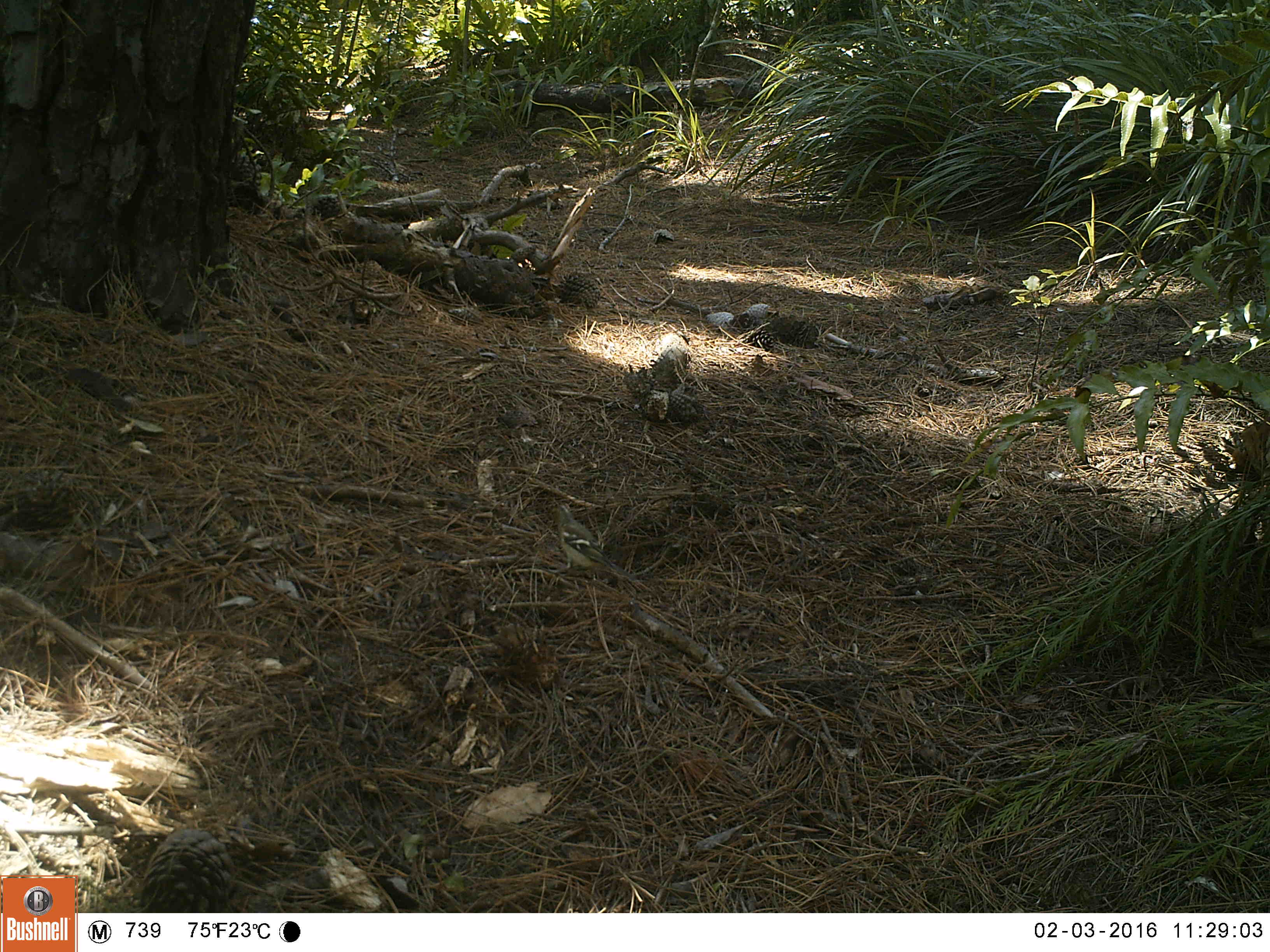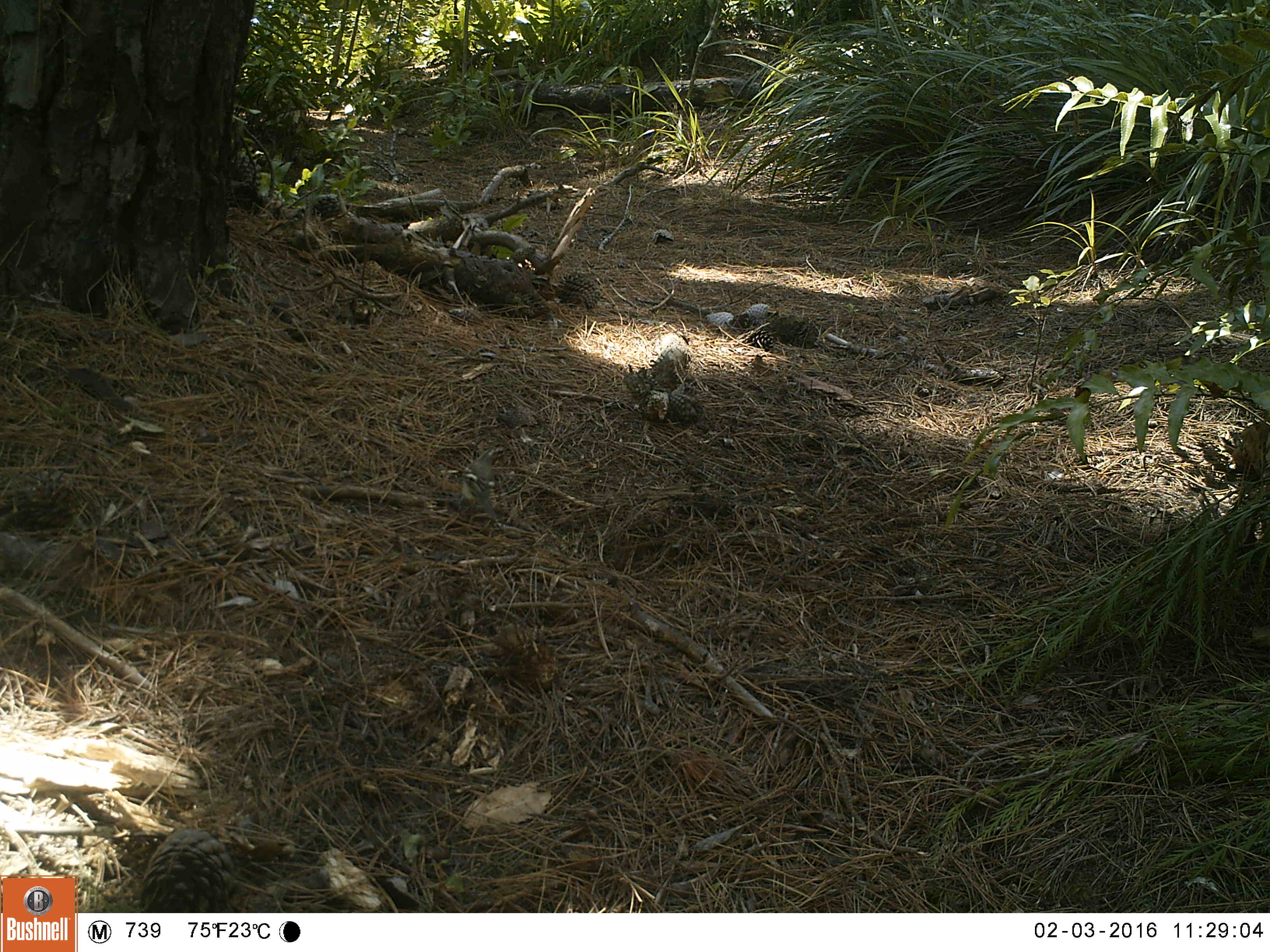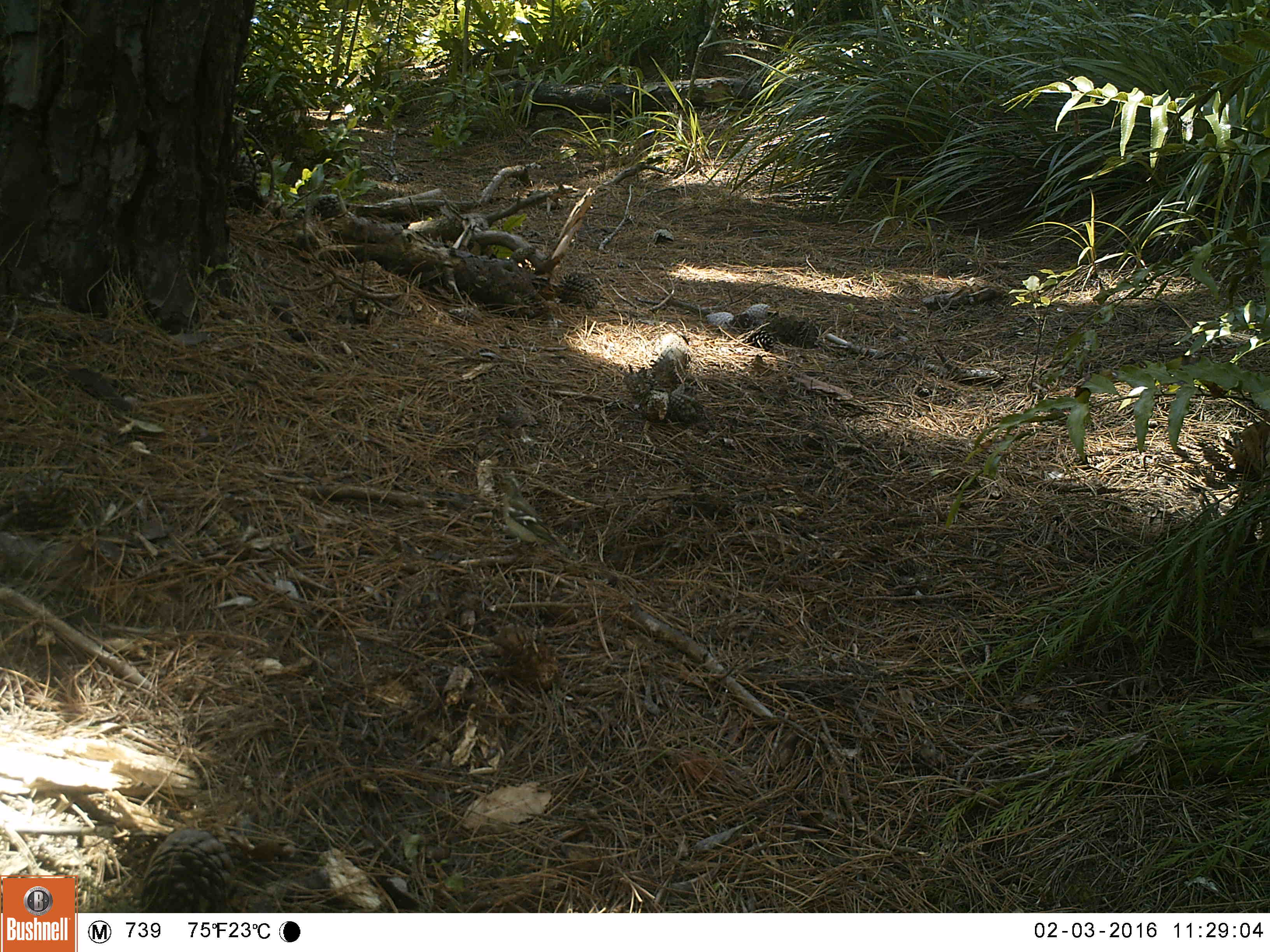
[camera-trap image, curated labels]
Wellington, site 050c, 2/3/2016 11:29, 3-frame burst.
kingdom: Animalia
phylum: Chordata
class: Aves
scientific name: Aves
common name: bird